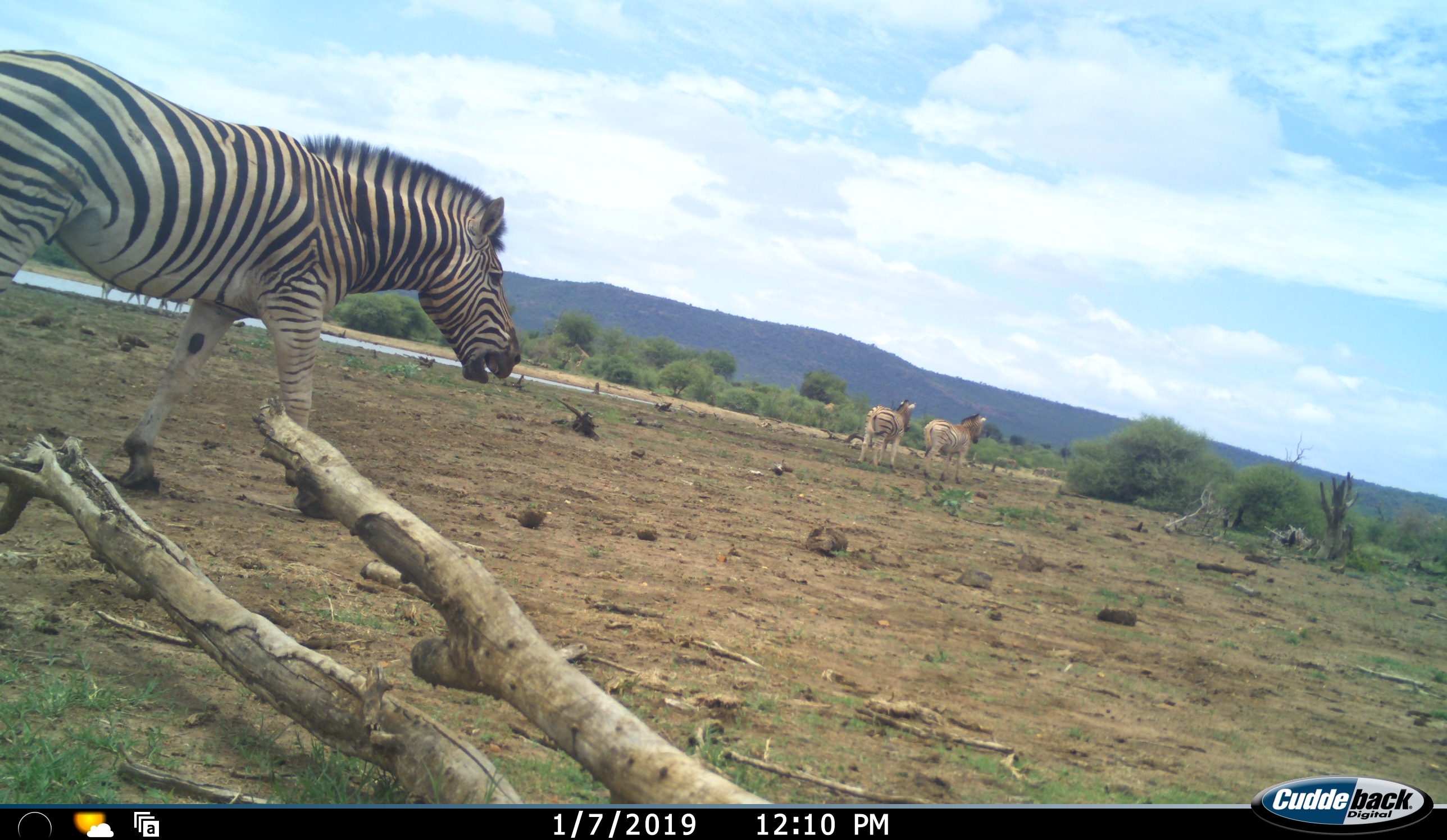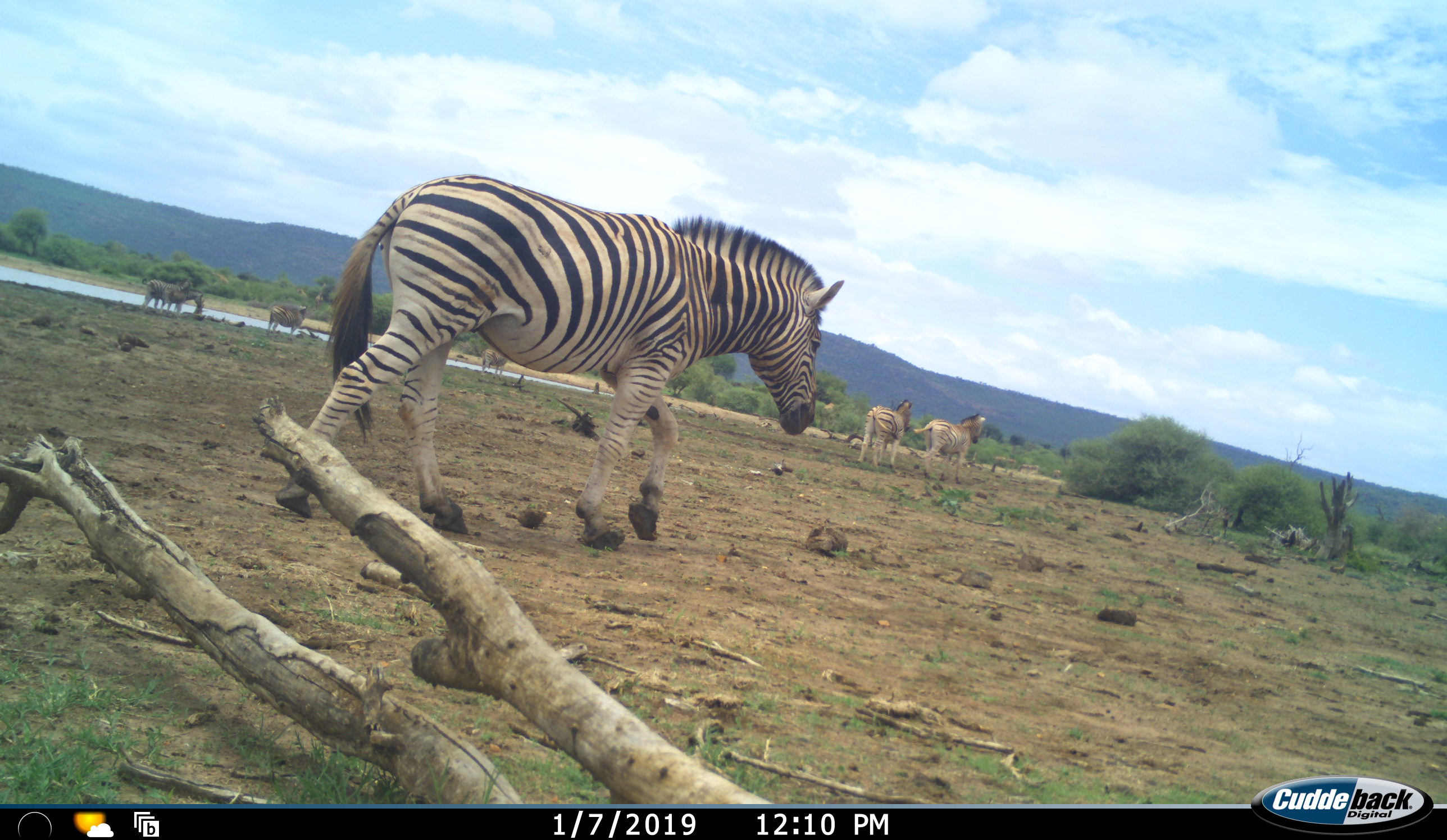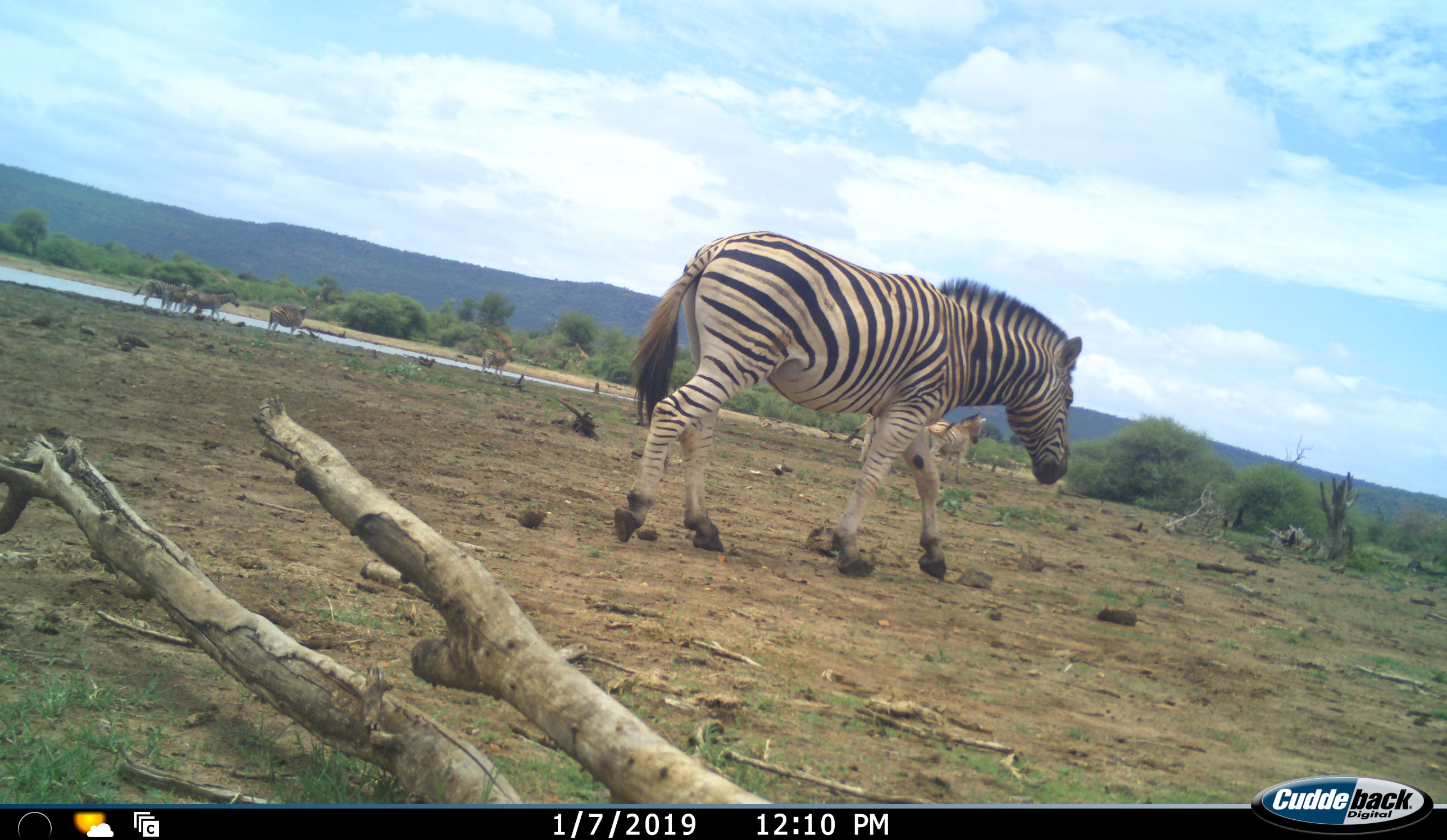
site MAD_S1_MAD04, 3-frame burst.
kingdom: Animalia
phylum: Chordata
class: Mammalia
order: Perissodactyla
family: Equidae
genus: Equus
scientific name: Equus quagga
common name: plains zebra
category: zebraplains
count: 7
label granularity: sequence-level